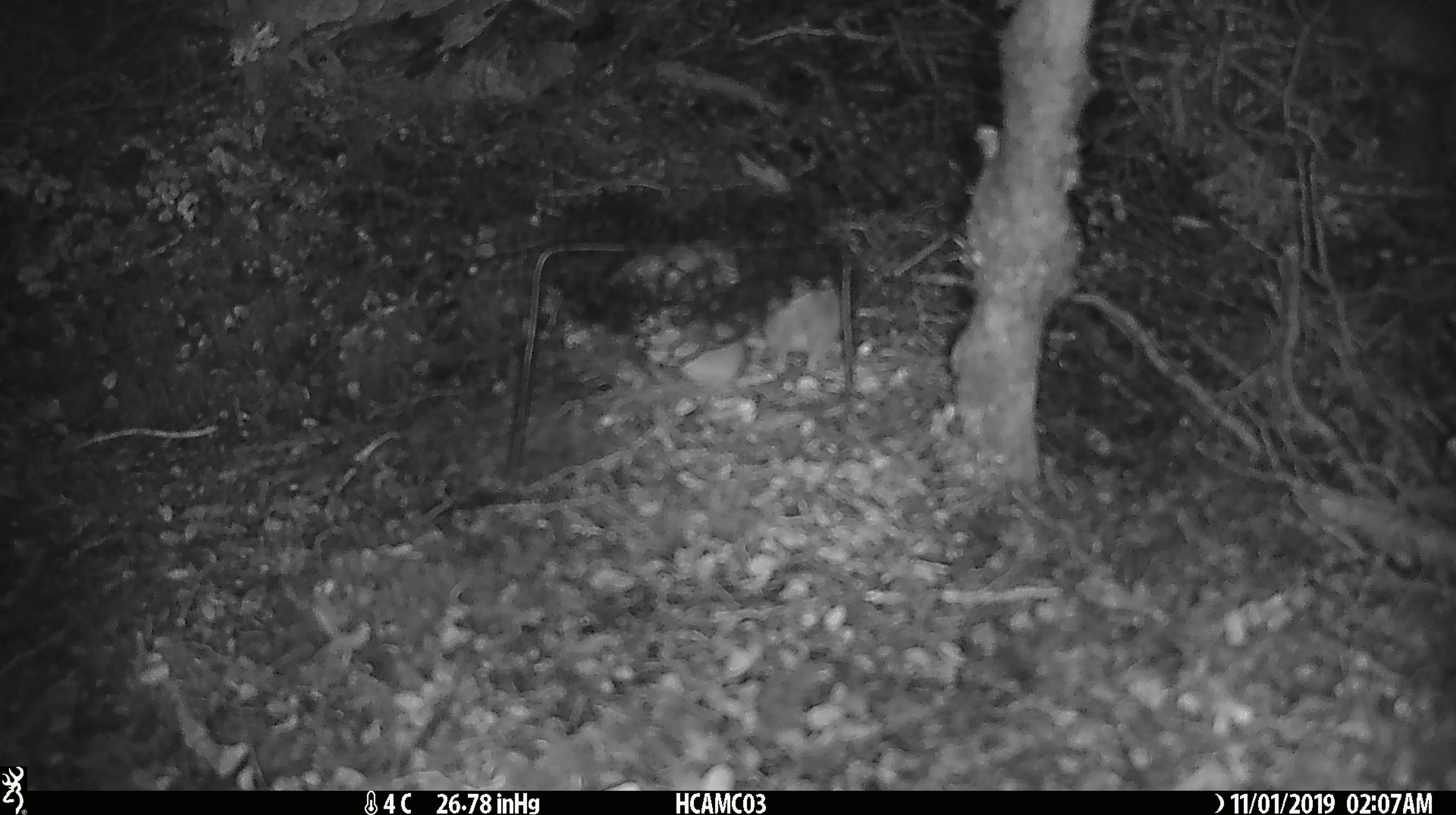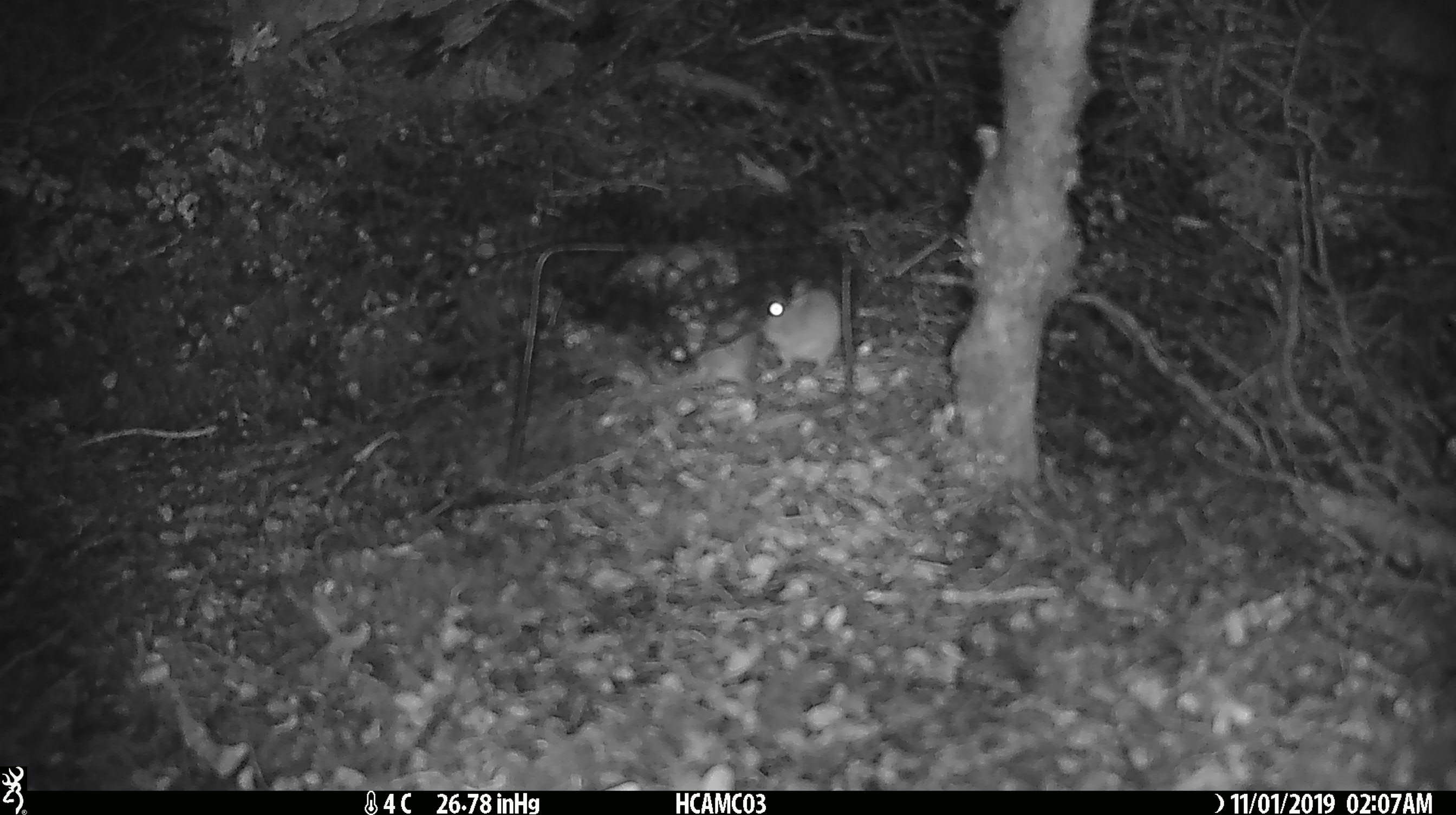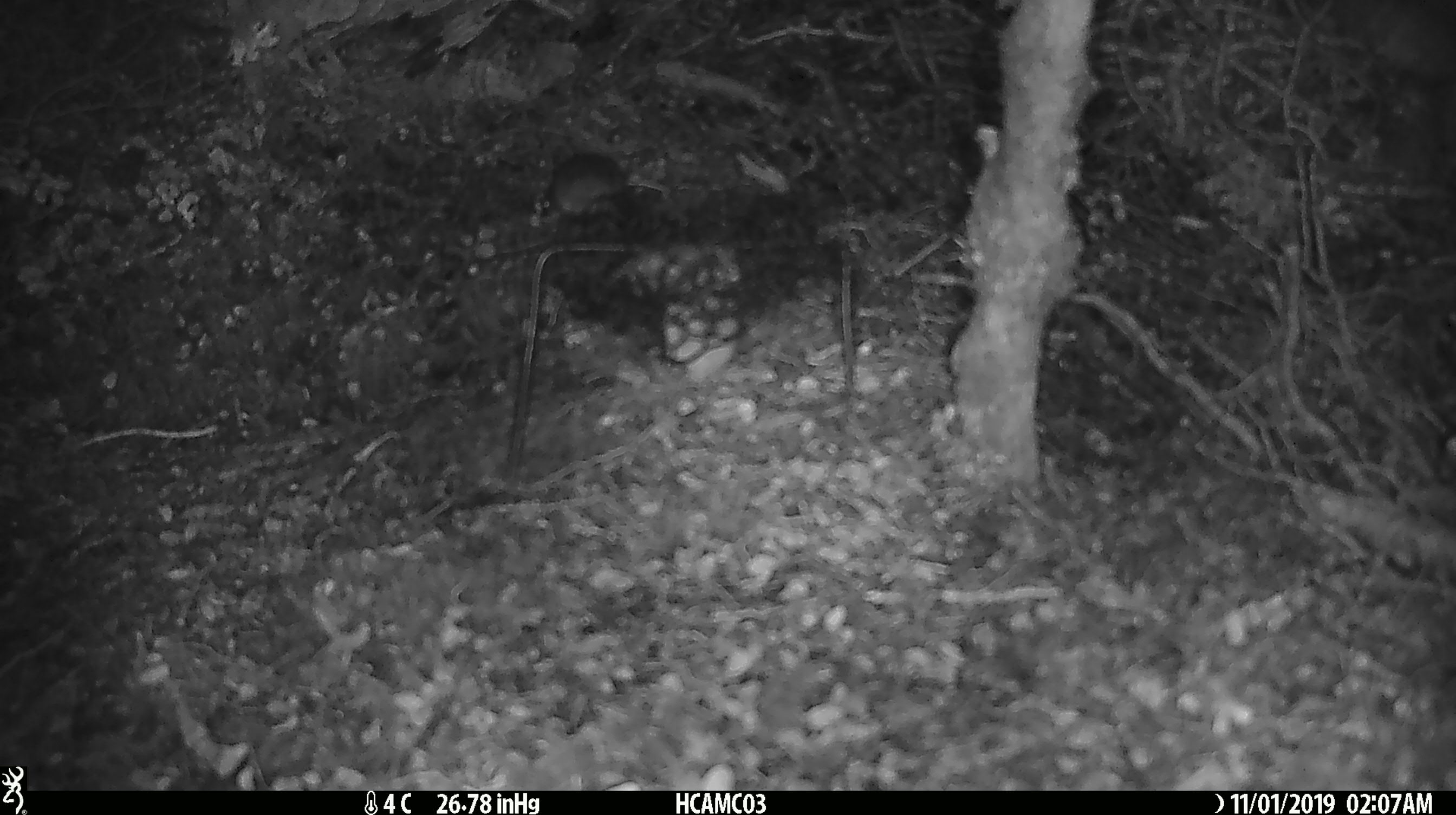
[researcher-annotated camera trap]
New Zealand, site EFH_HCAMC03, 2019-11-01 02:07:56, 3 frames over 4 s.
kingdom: Animalia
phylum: Chordata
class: Mammalia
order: Rodentia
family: Muridae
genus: Mus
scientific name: Mus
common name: mouse